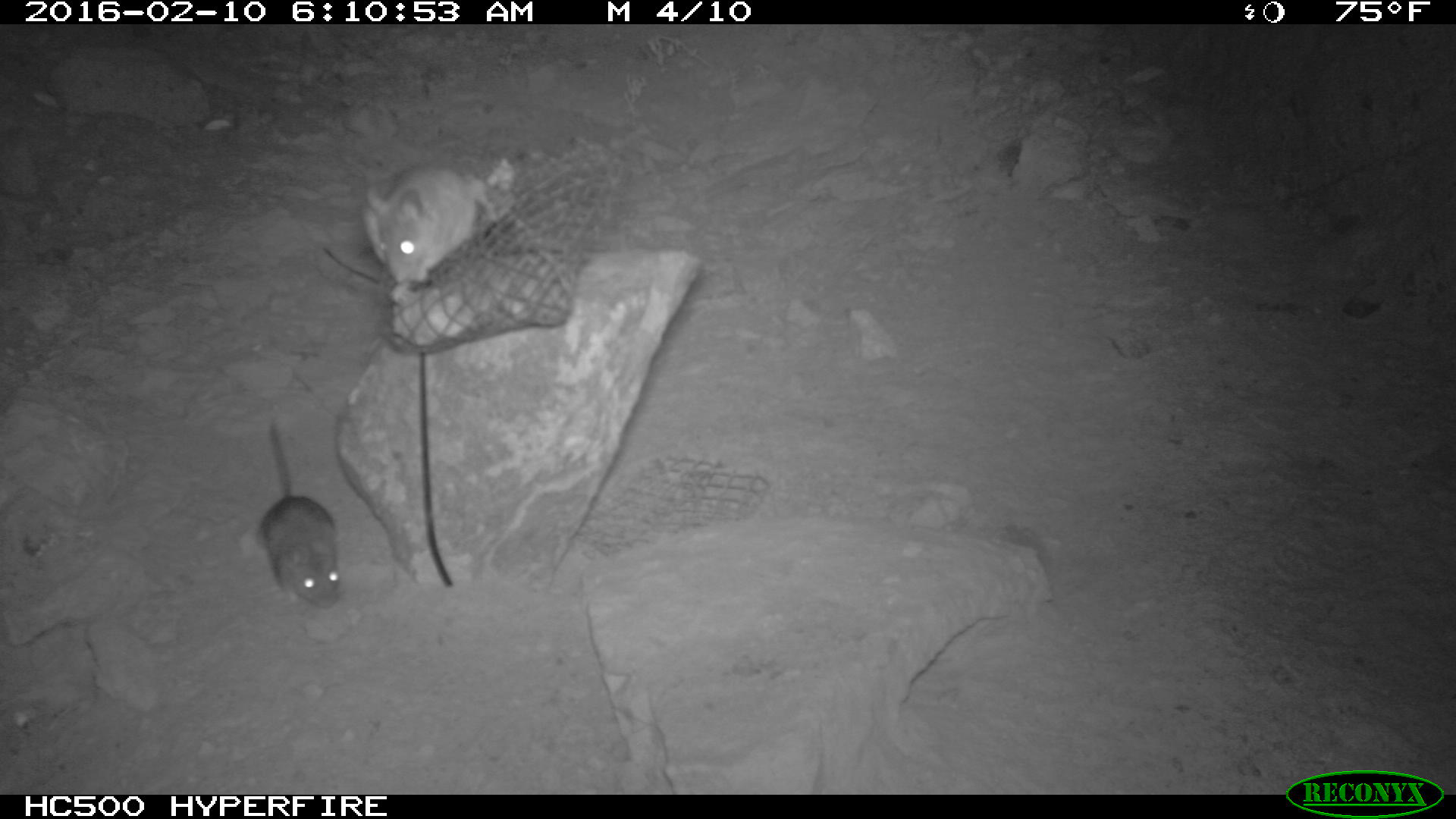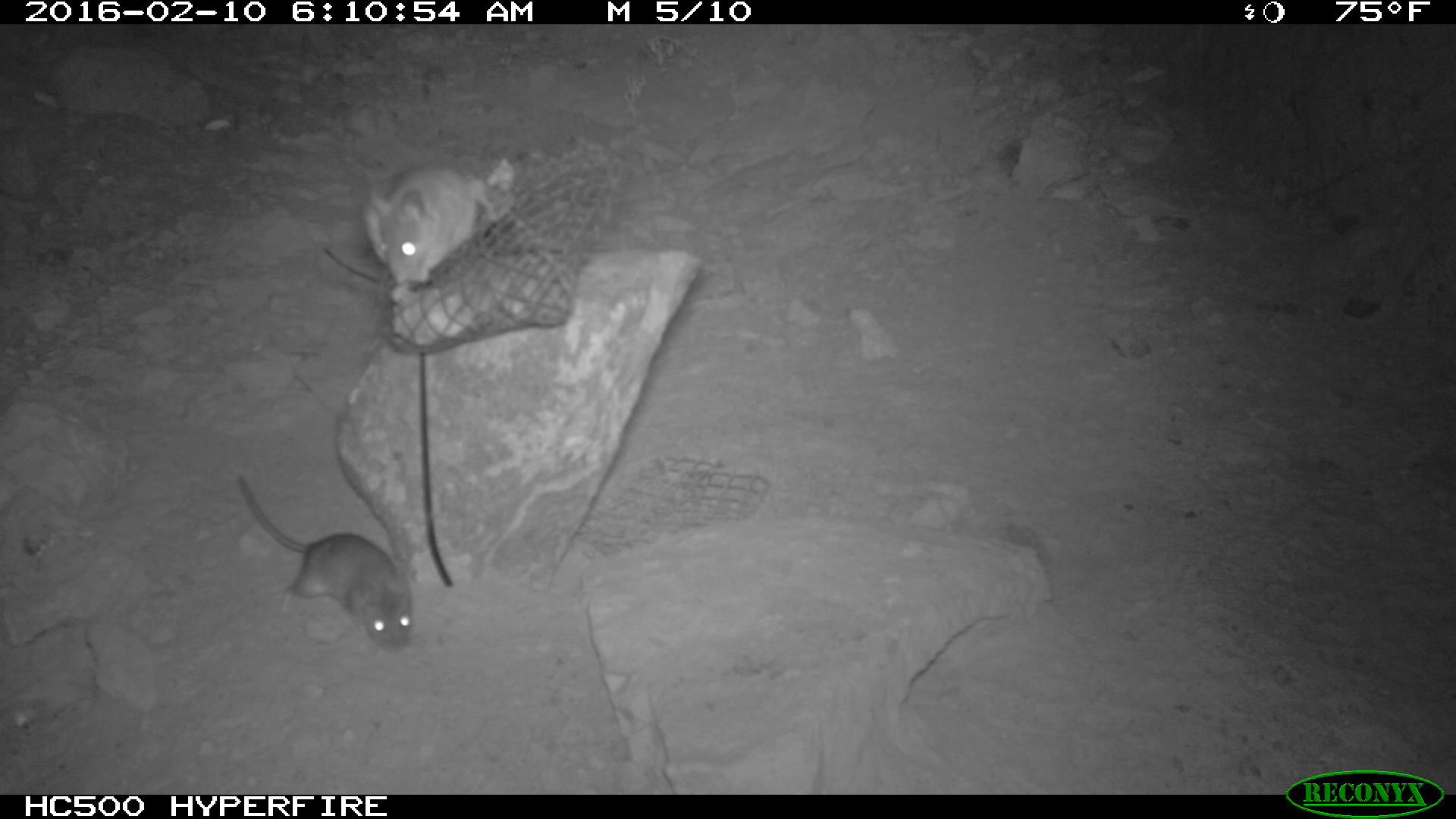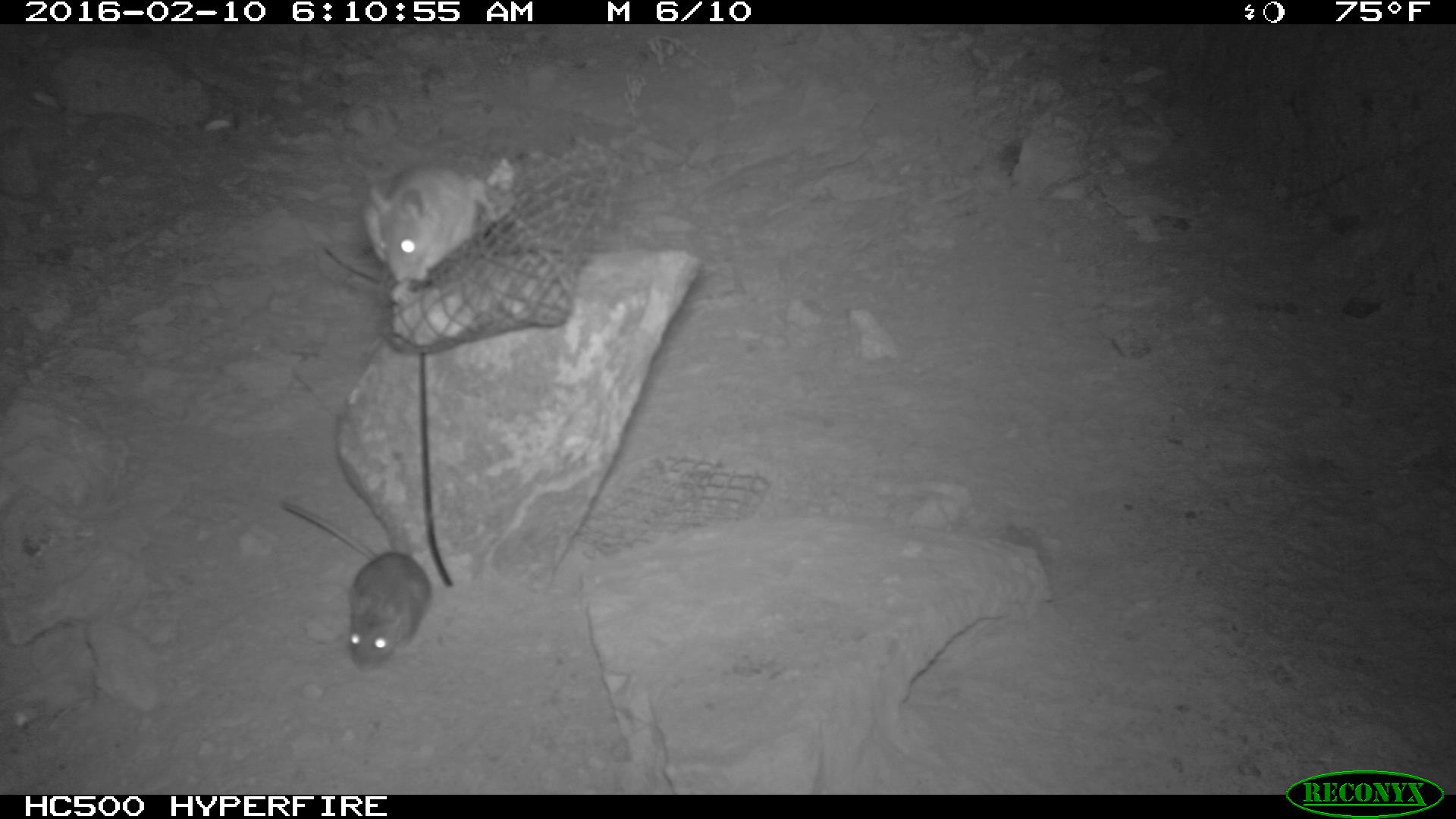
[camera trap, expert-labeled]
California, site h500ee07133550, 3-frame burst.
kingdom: Animalia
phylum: Chordata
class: Mammalia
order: Rodentia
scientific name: Rodentia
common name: rodent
Rodent (Rodentia).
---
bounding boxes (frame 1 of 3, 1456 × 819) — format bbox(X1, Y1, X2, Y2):
rodent: bbox(362, 163, 499, 286); bbox(260, 421, 345, 607)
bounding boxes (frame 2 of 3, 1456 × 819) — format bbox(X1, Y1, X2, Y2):
rodent: bbox(234, 479, 415, 655); bbox(361, 161, 508, 287)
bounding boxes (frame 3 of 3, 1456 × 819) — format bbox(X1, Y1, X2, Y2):
rodent: bbox(279, 500, 429, 673); bbox(364, 159, 495, 280)